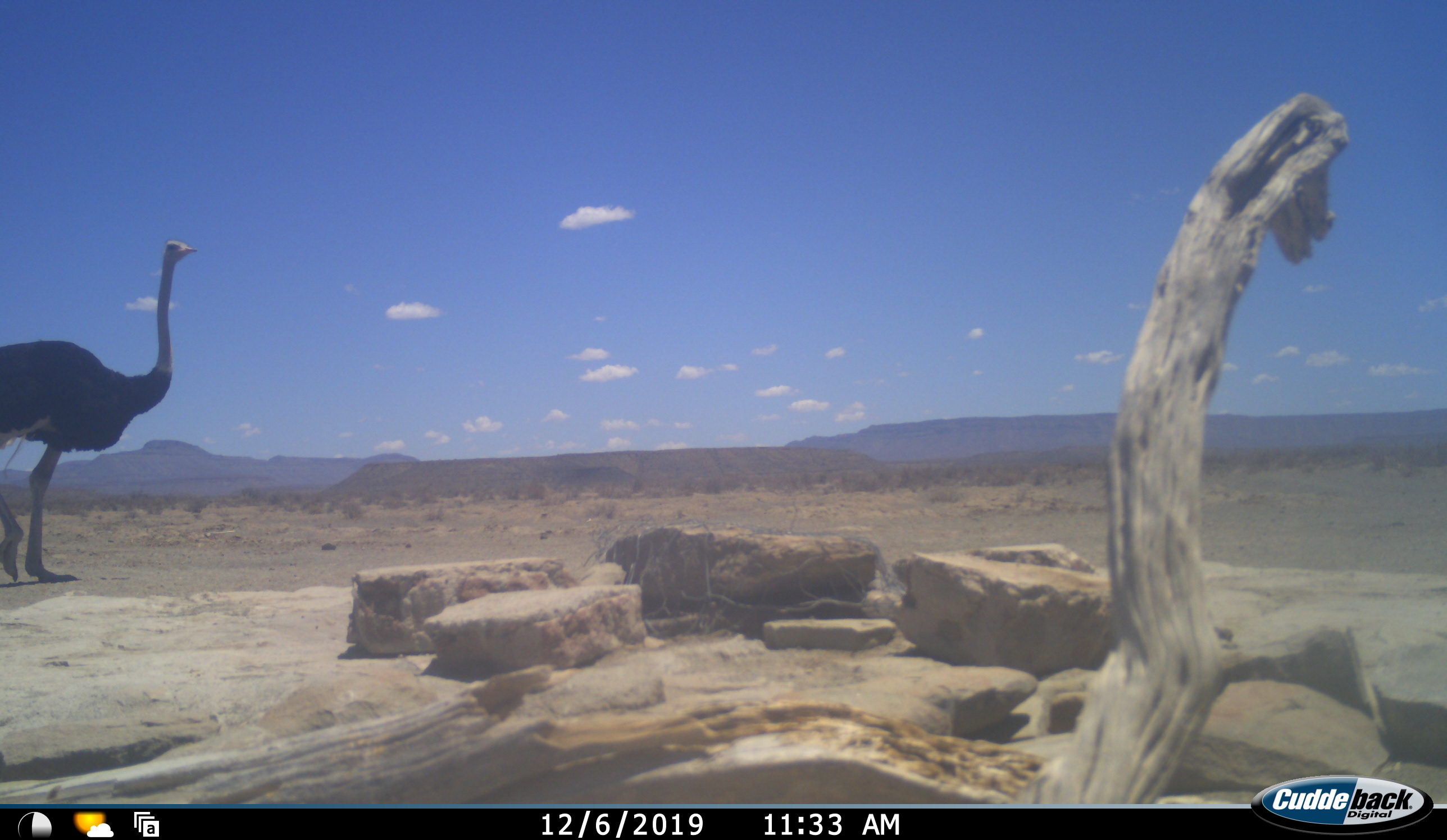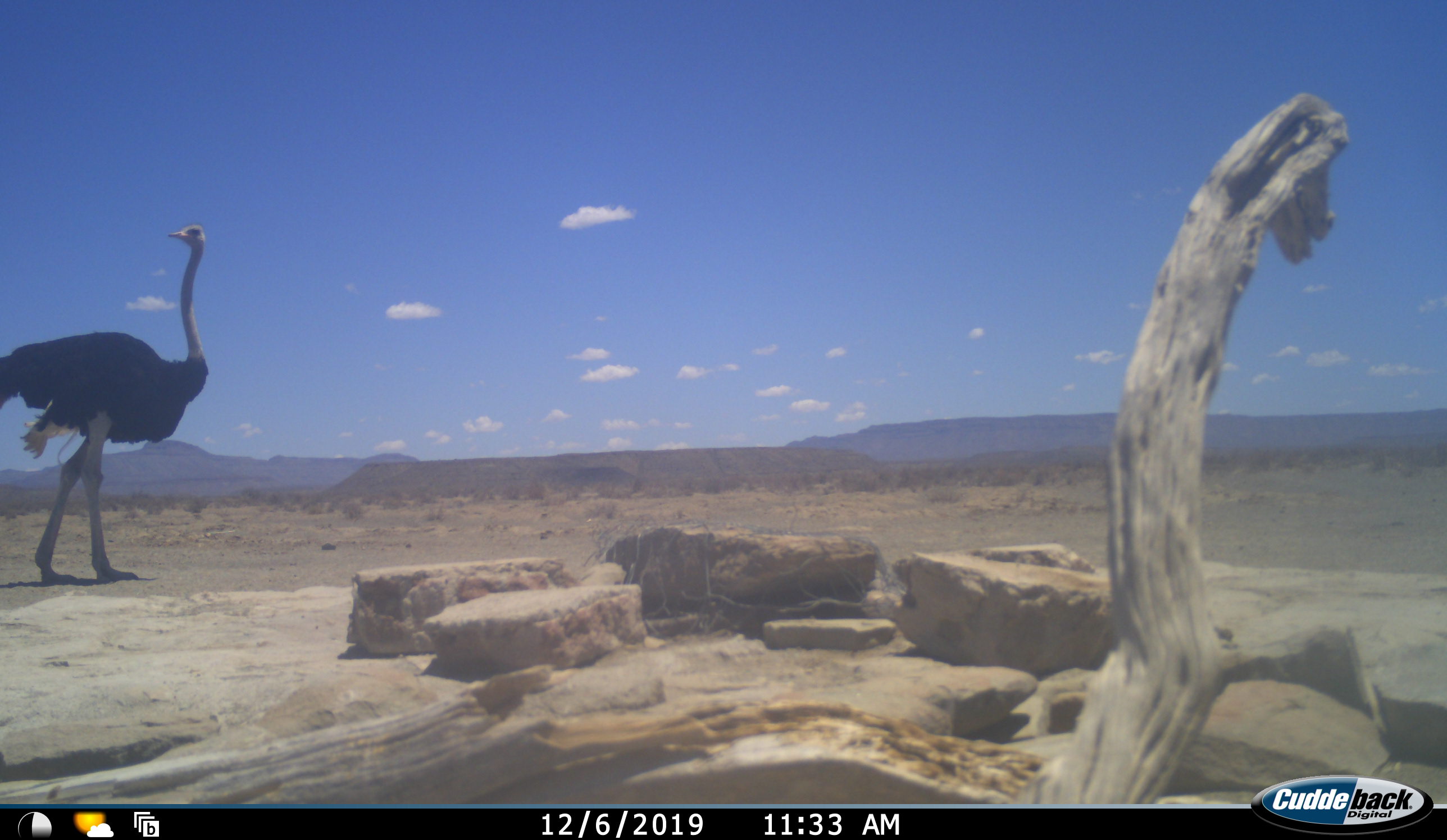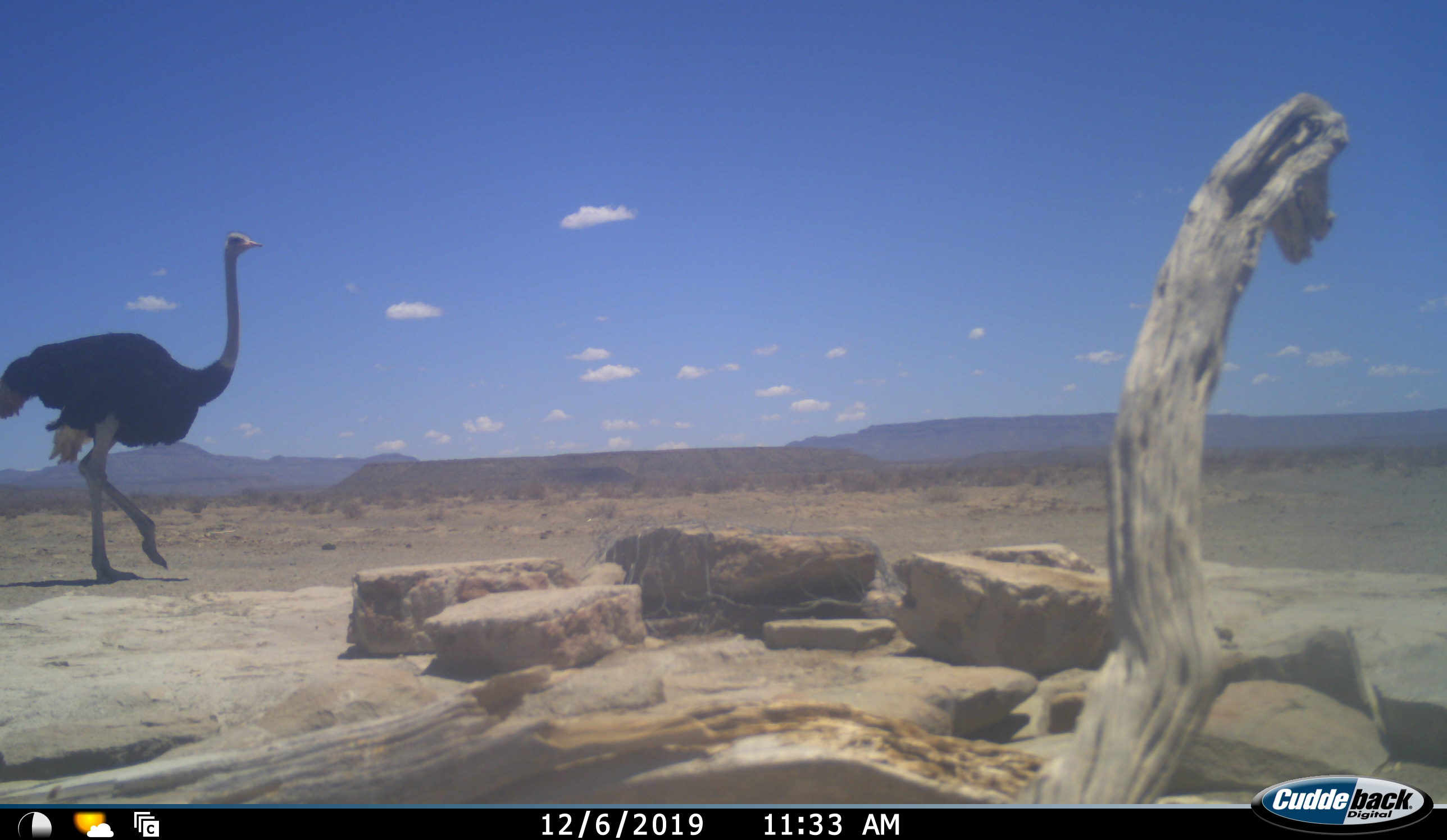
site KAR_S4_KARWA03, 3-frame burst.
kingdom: Animalia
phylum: Chordata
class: Aves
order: Struthioniformes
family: Struthionidae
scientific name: Struthionidae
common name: ostrich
Ostrich (Struthionidae), count 1. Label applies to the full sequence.